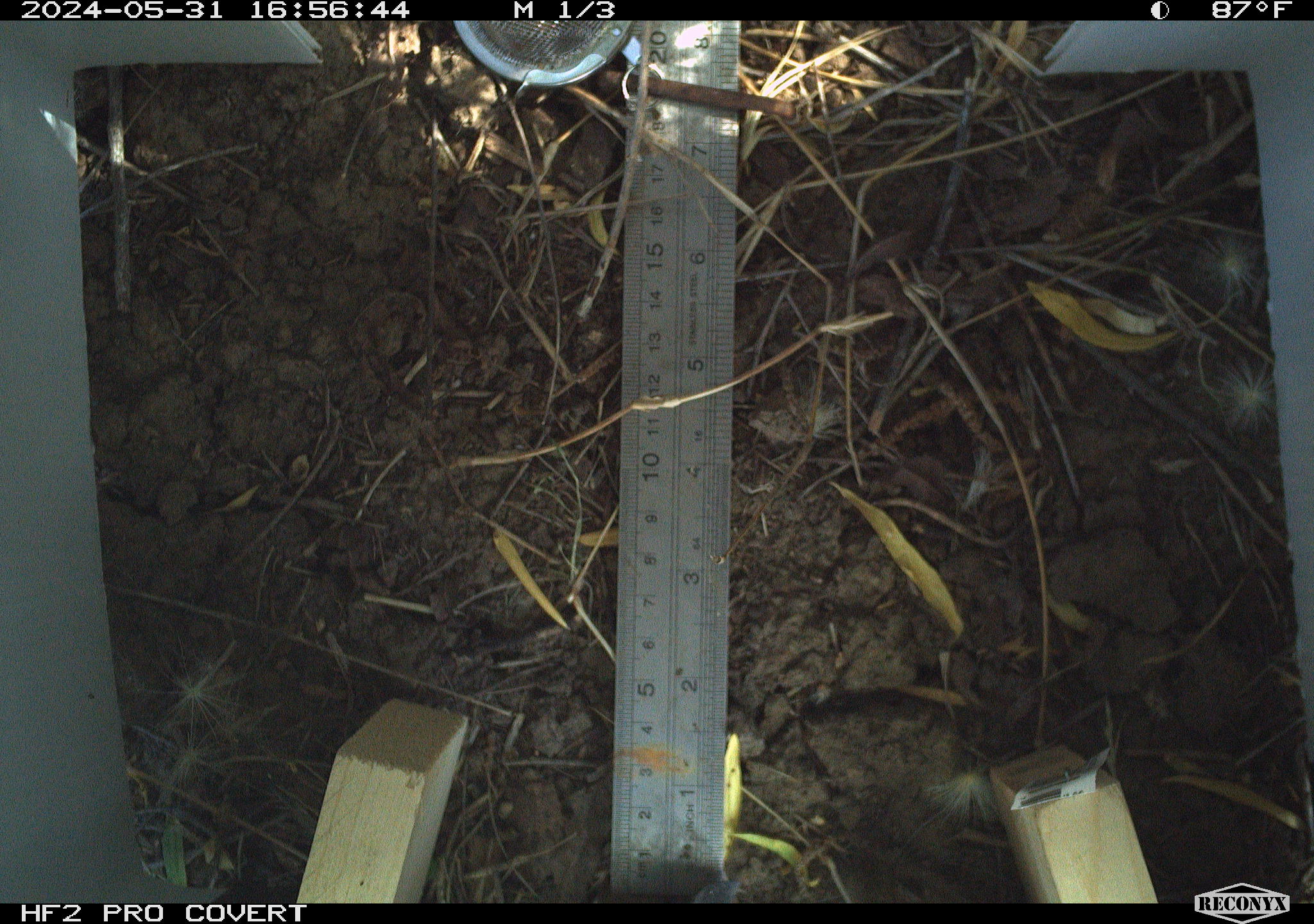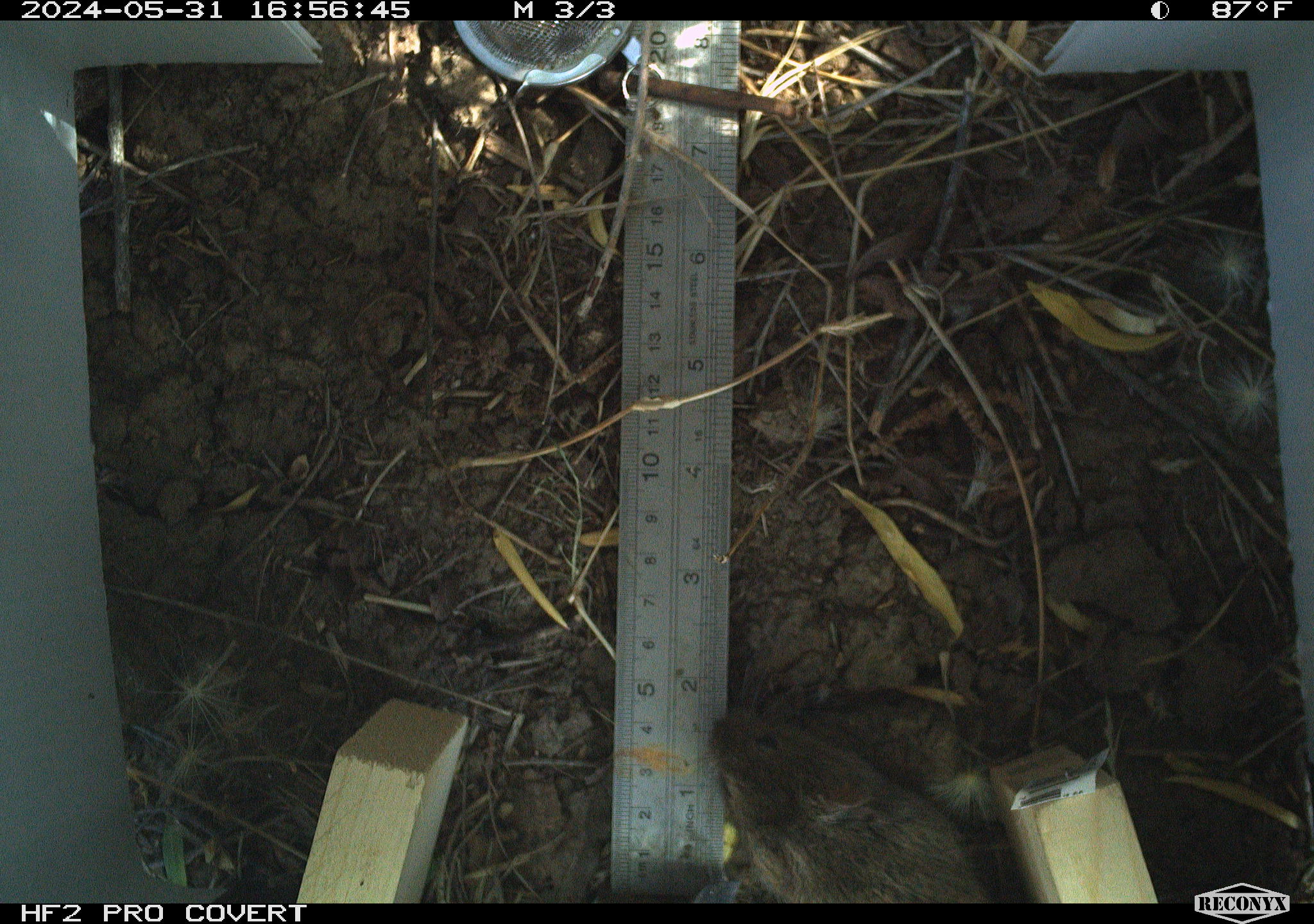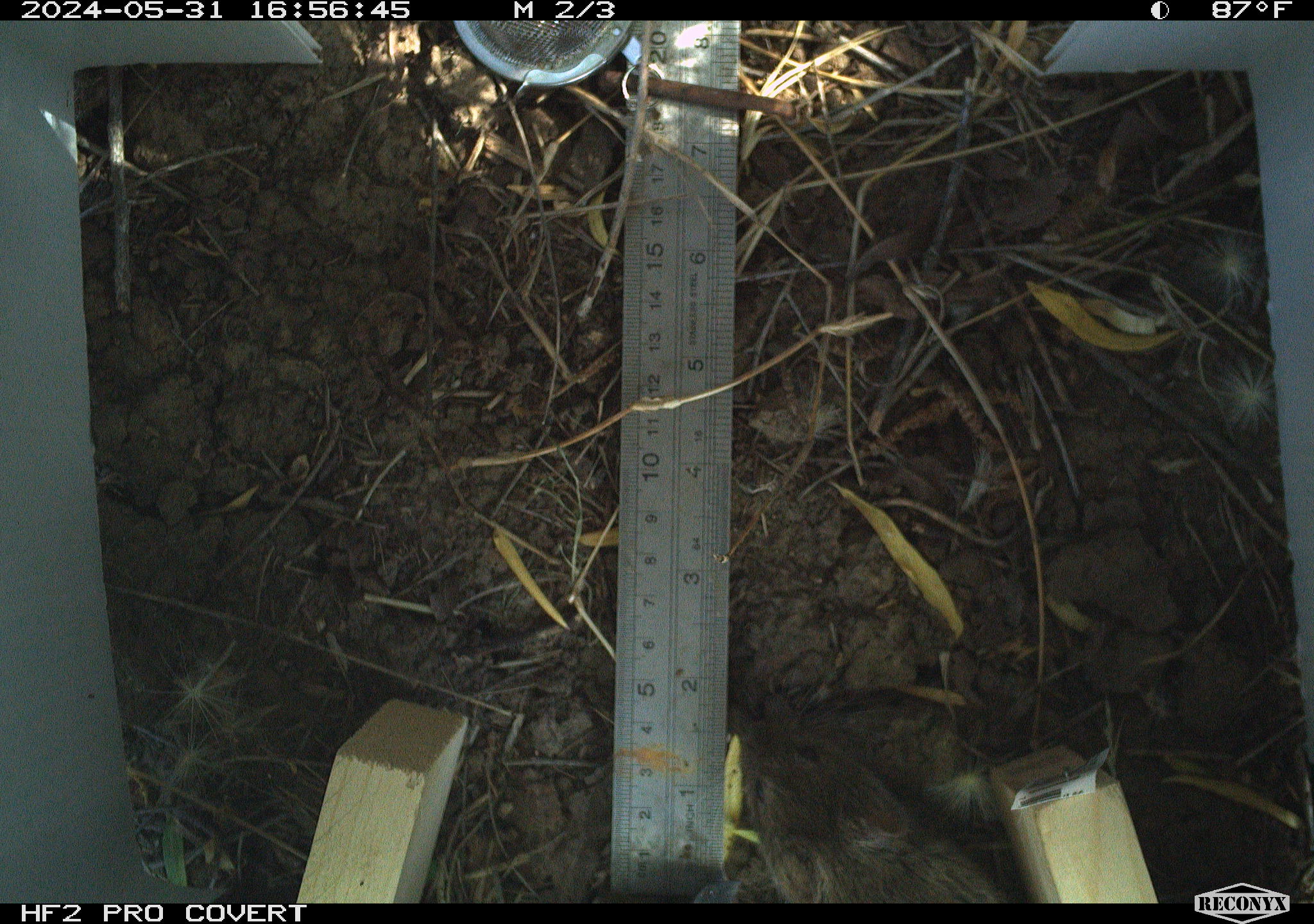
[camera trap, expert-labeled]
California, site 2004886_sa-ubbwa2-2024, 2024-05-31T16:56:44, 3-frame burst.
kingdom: Animalia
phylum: Chordata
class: Mammalia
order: Rodentia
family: Cricetidae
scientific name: Arvicolinae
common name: voles, lemmings, and muskrats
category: arvicolinae subfamily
Arvicolinae subfamily (voles, lemmings, and muskrats) (Arvicolinae).